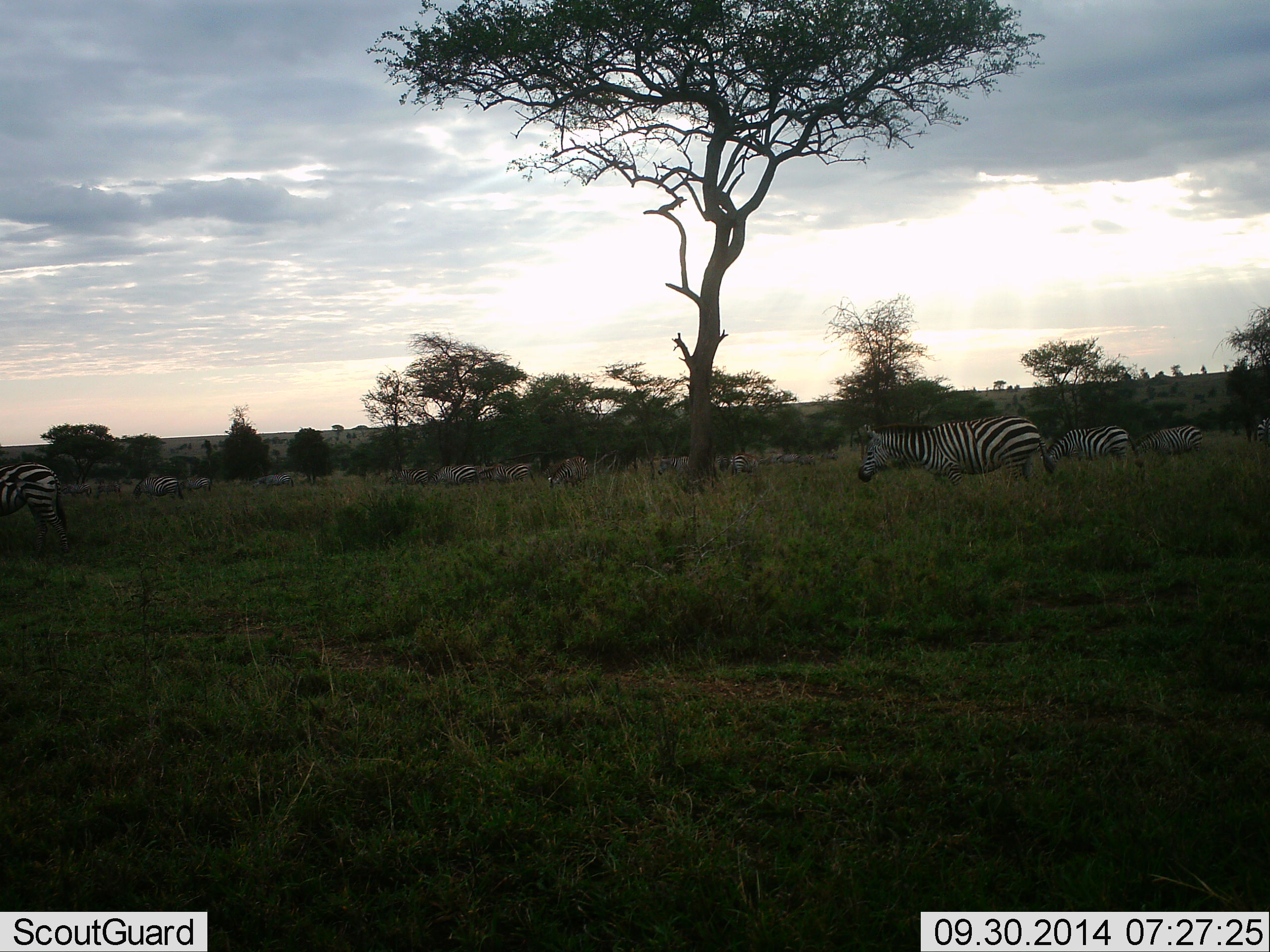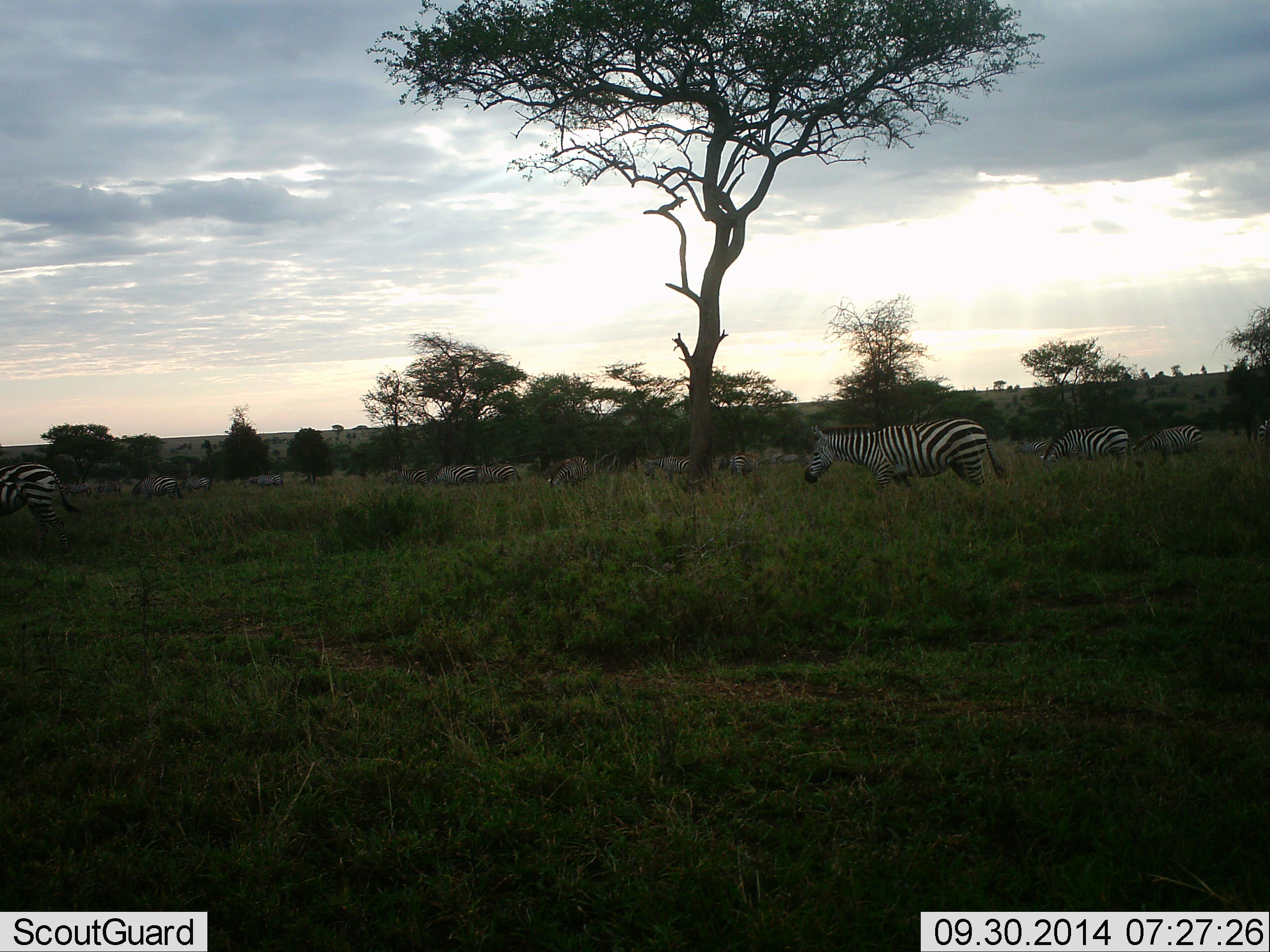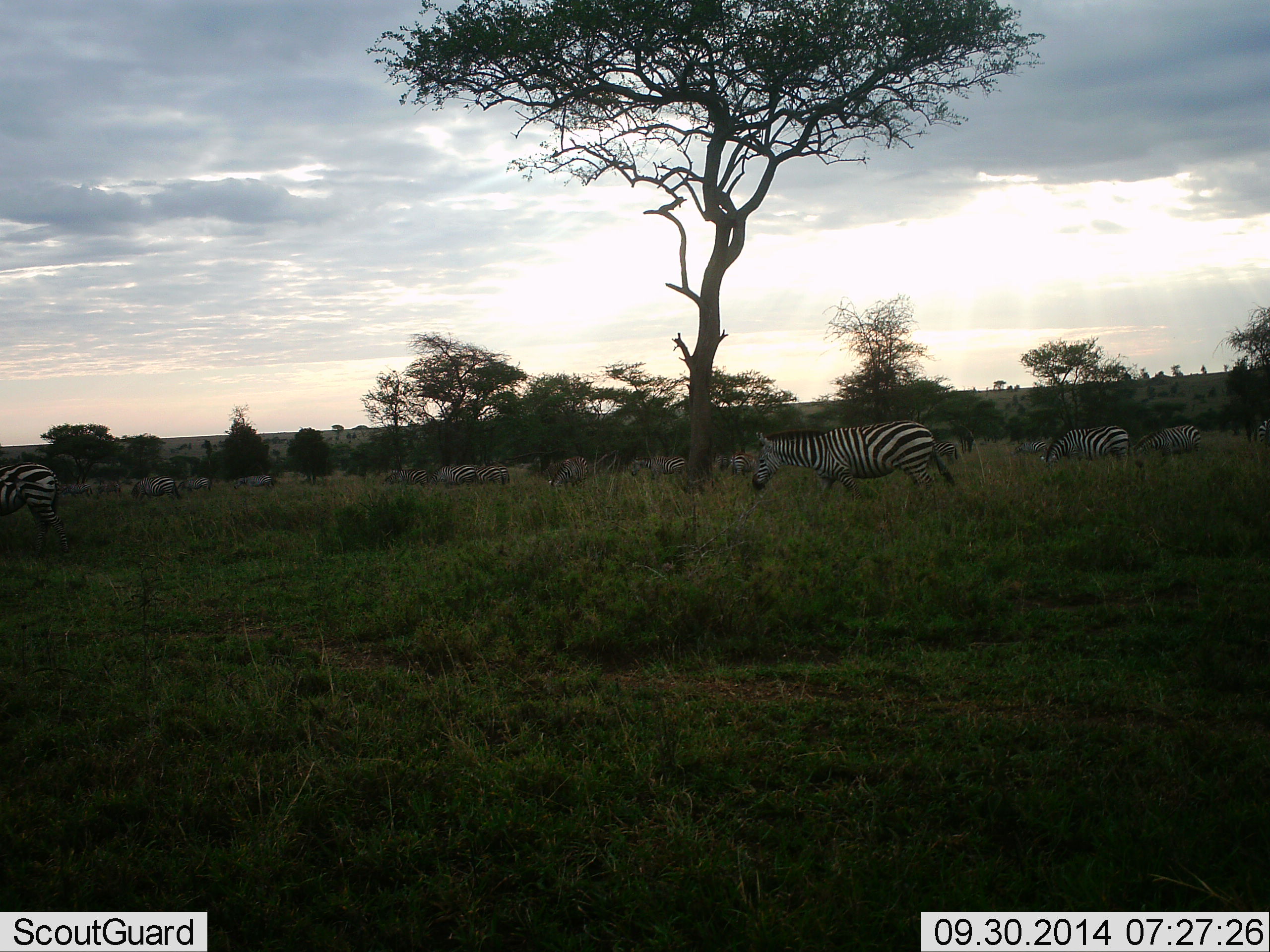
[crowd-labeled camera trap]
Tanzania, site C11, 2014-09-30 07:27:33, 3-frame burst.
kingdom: Animalia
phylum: Chordata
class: Mammalia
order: Perissodactyla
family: Equidae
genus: Equus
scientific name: Equus quagga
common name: plains zebra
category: zebra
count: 11-50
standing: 64%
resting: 9%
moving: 82%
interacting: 0%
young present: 0%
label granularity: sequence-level